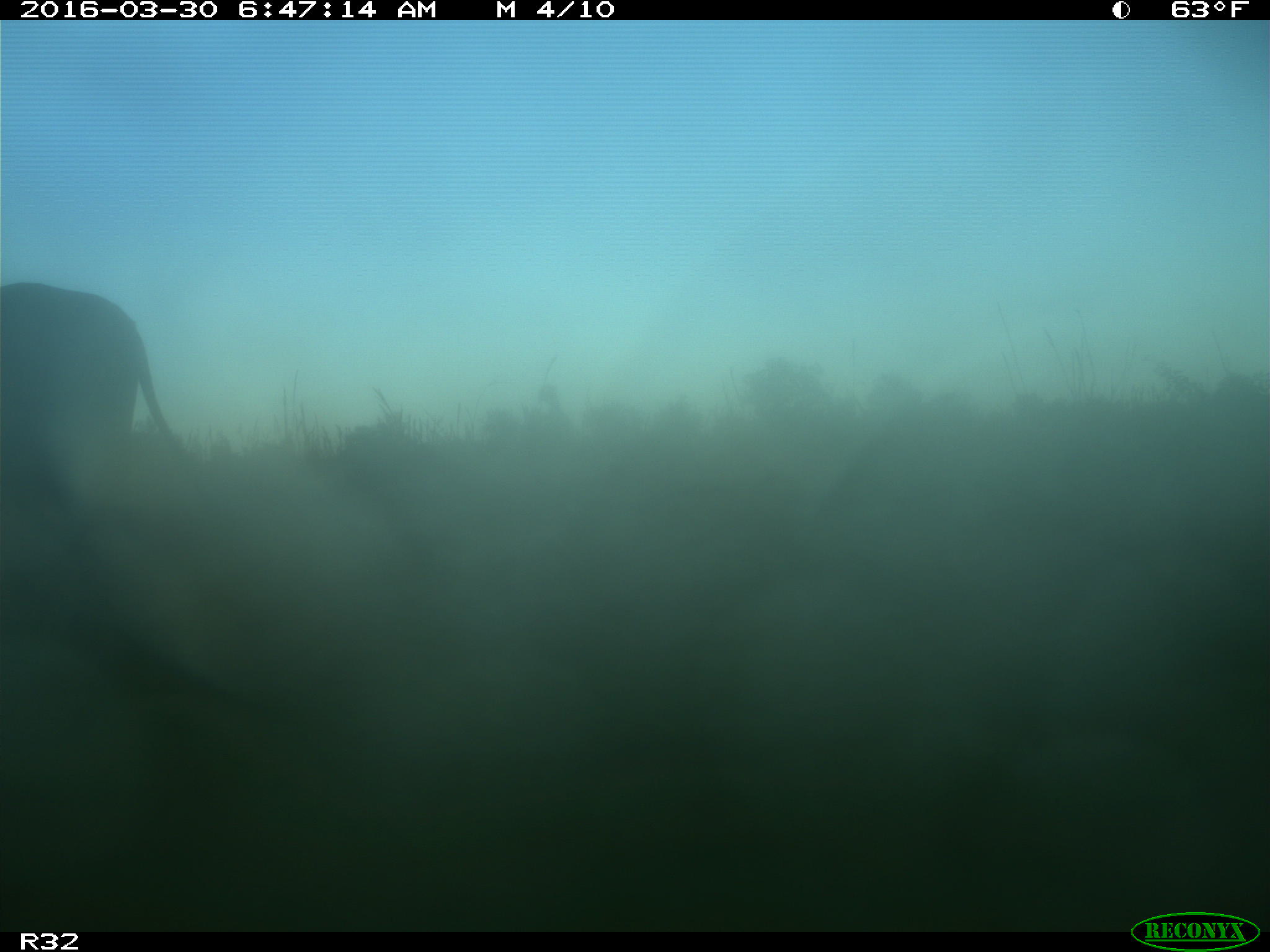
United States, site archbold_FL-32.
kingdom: Animalia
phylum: Chordata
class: Mammalia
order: Artiodactyla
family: Bovidae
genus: Bos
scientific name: Bos taurus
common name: domestic cow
Bos taurus (domestic cow).